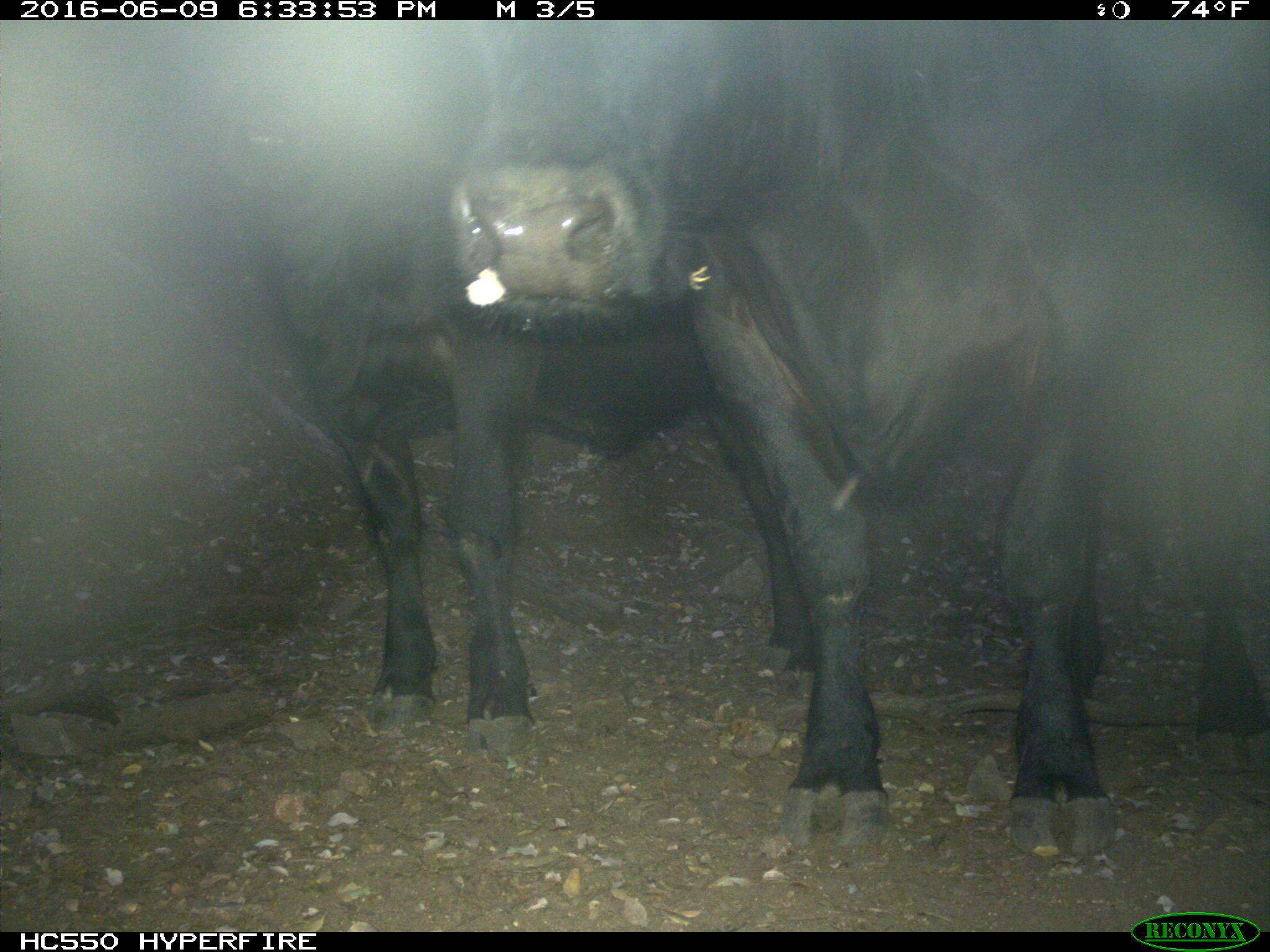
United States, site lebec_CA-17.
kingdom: Animalia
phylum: Chordata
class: Mammalia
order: Artiodactyla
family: Bovidae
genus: Bos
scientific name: Bos taurus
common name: domestic cow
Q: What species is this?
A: Bos taurus (domestic cow).